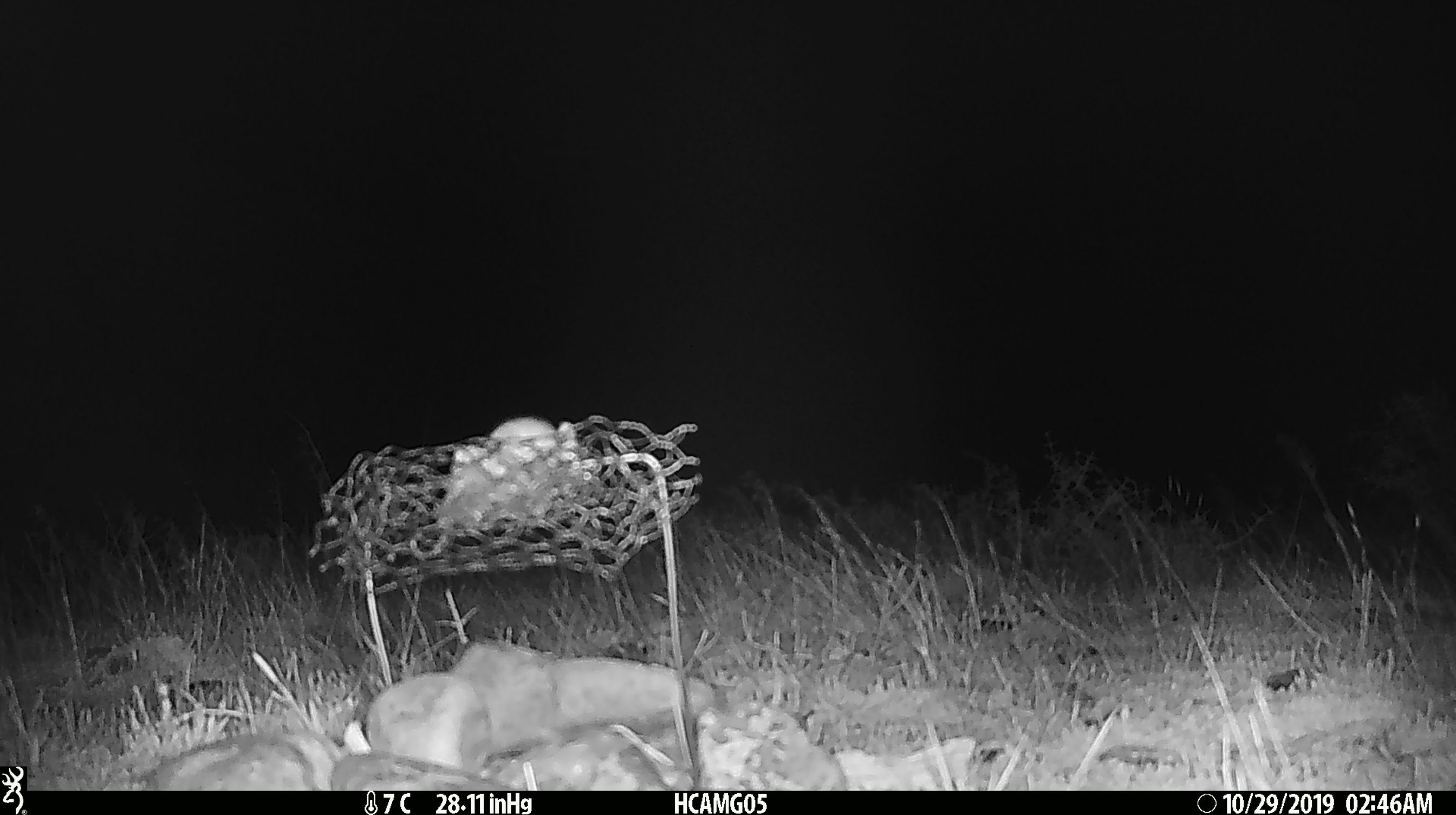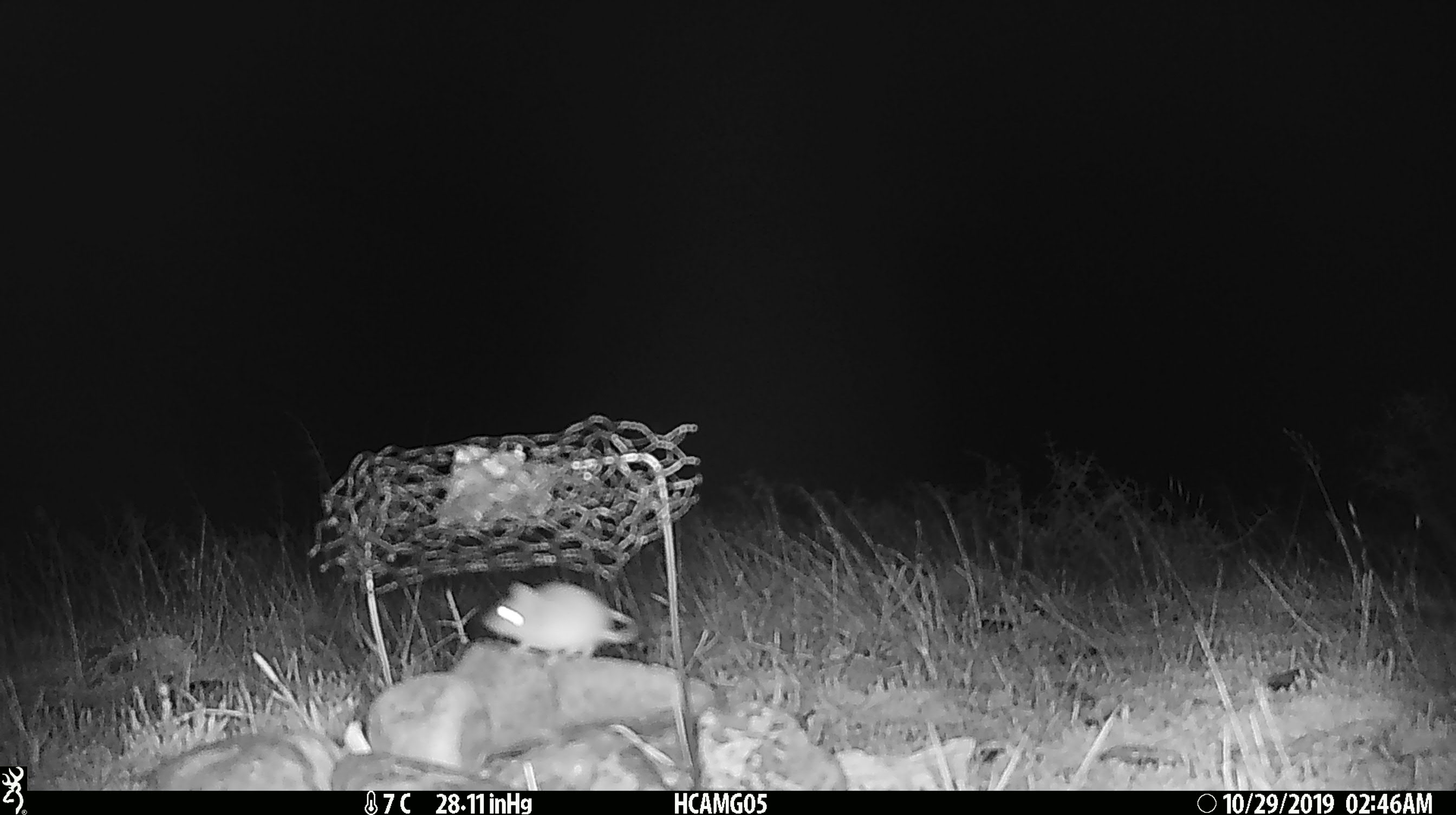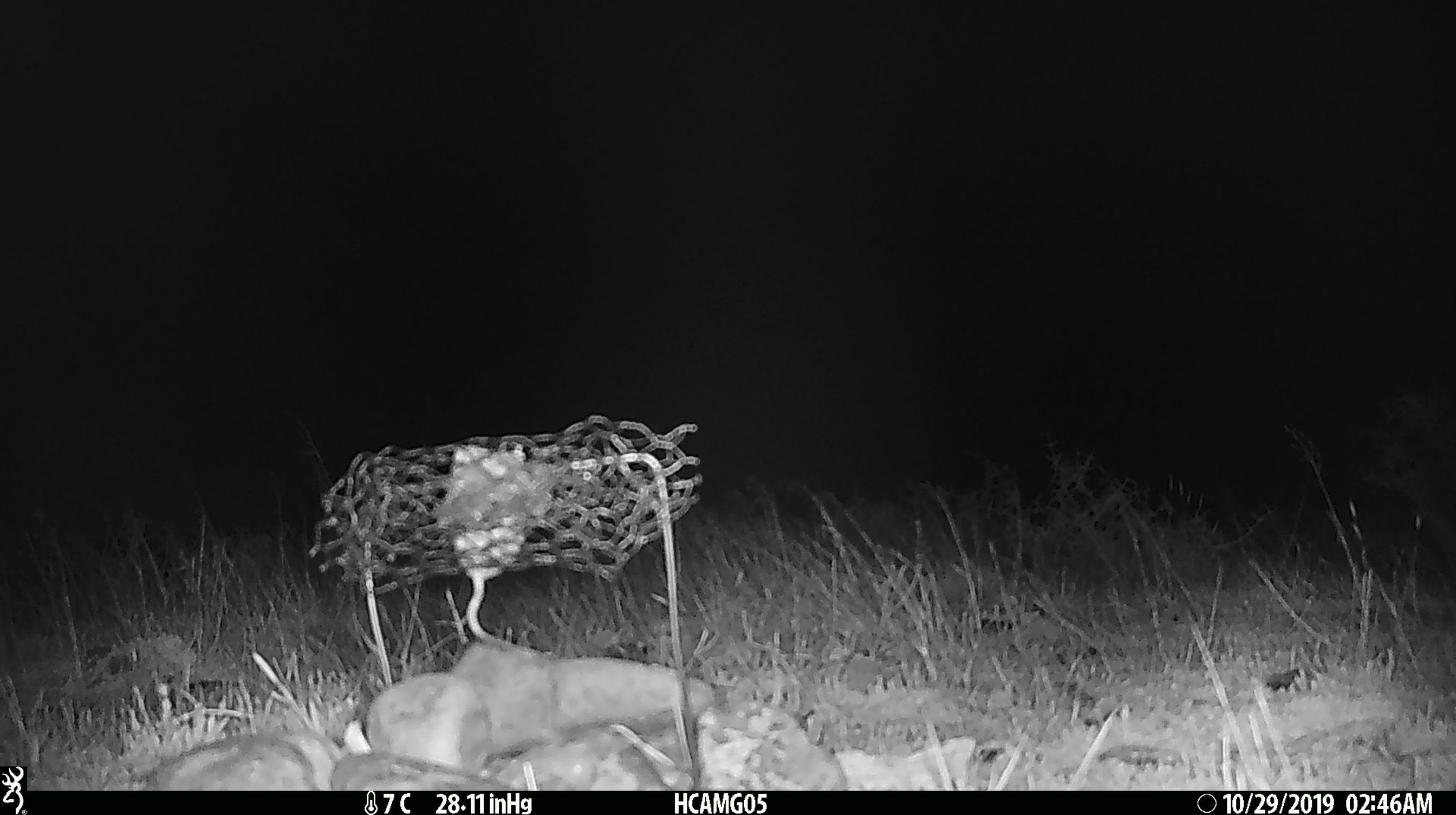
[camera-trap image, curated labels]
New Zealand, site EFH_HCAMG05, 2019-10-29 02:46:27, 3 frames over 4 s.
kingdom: Animalia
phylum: Chordata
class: Mammalia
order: Rodentia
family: Muridae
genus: Mus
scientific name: Mus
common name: mouse